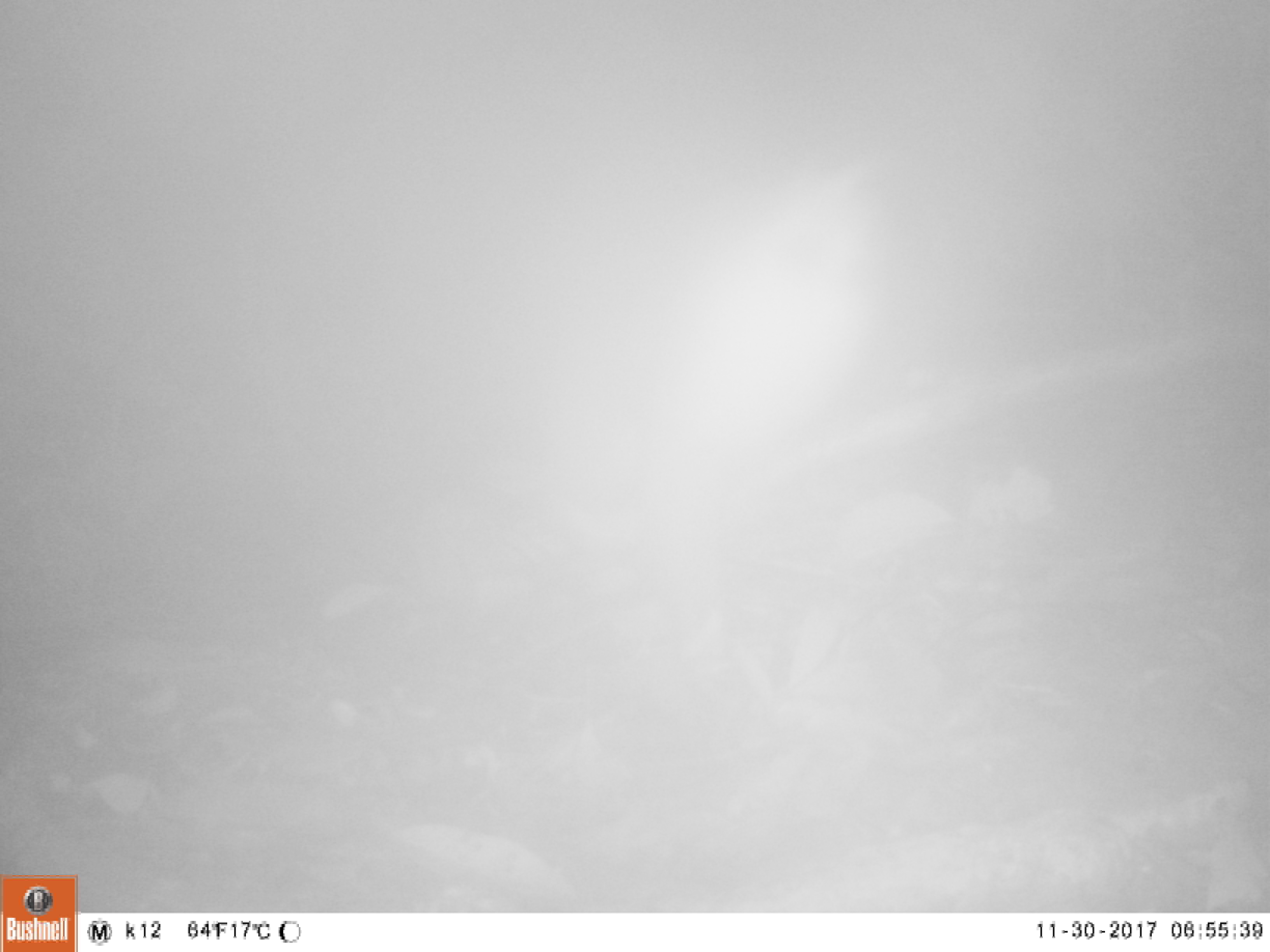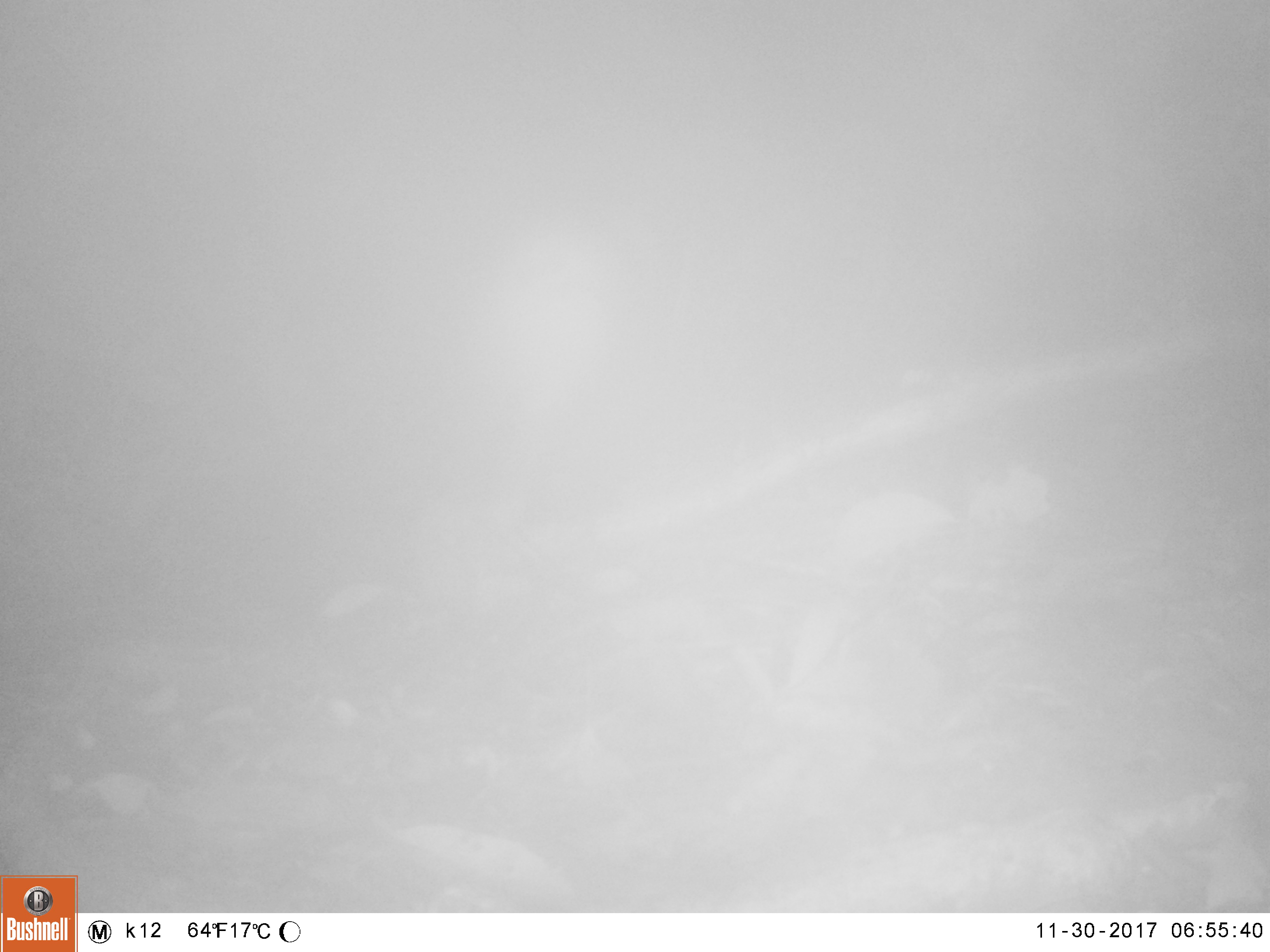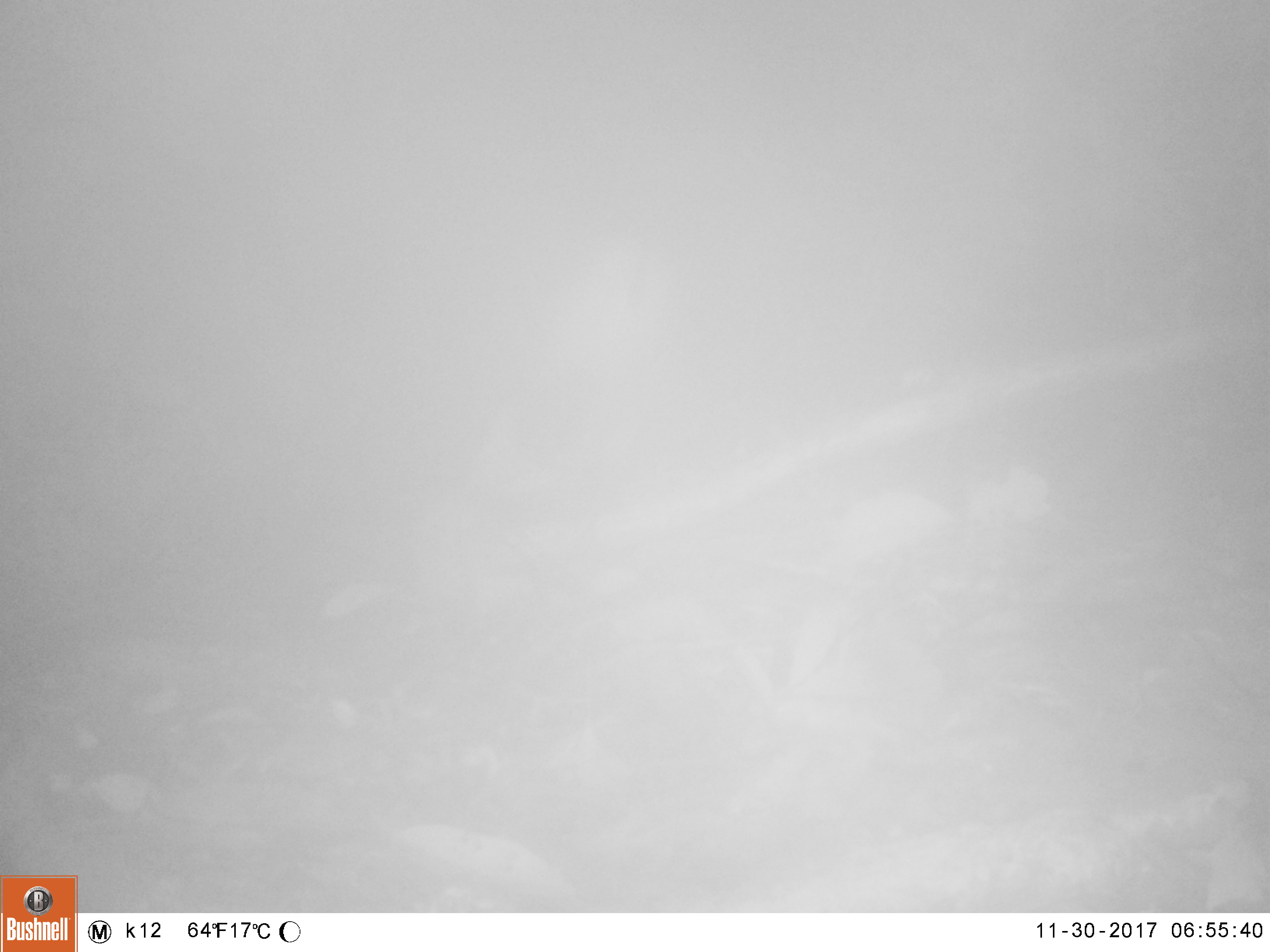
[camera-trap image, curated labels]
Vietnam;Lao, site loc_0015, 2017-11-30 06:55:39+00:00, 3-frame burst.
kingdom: Animalia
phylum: Chordata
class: Mammalia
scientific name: Mammalia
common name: mammal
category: unidentified mammal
Unidentified mammal (mammal) (Mammalia). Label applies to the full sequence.